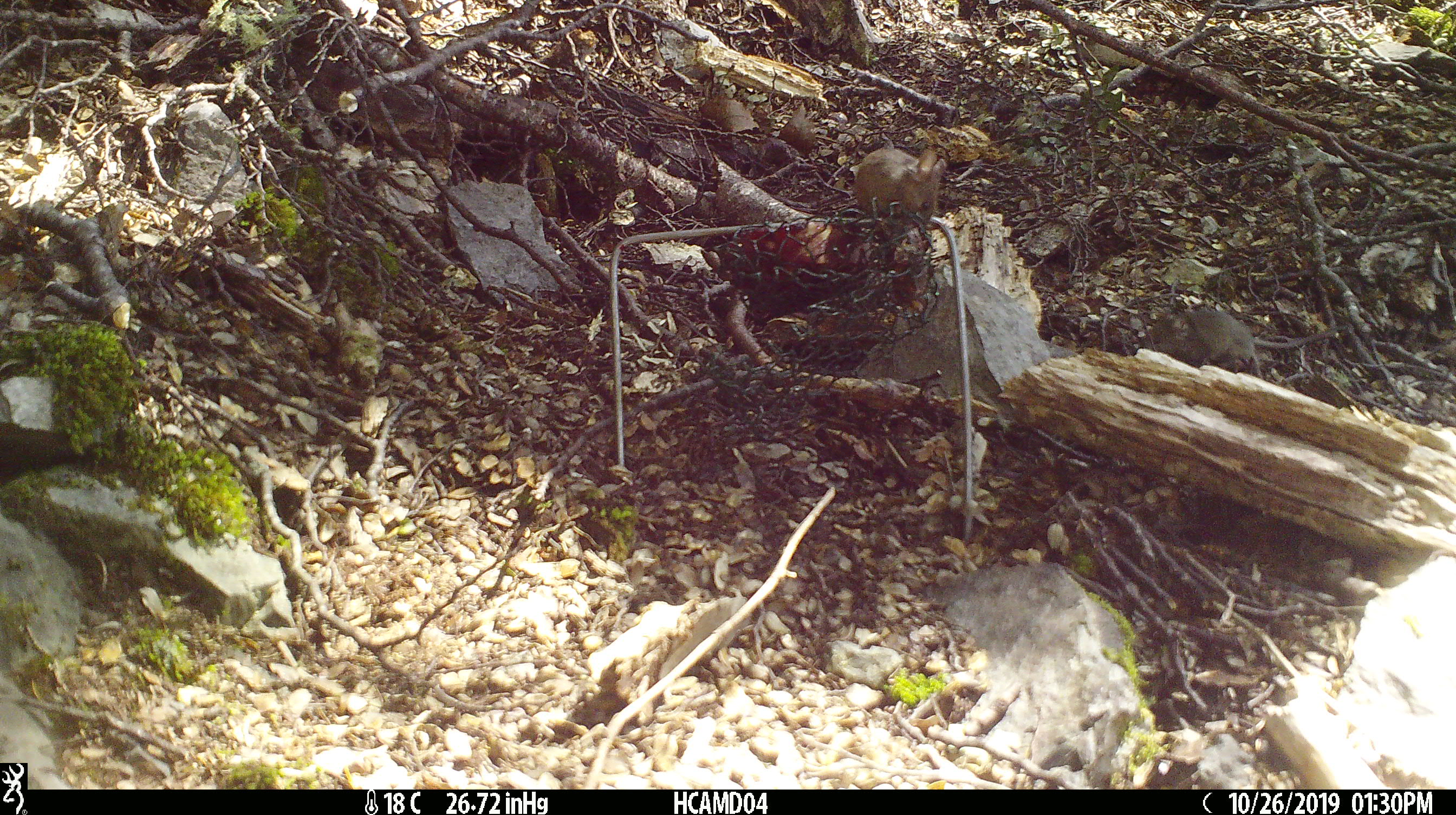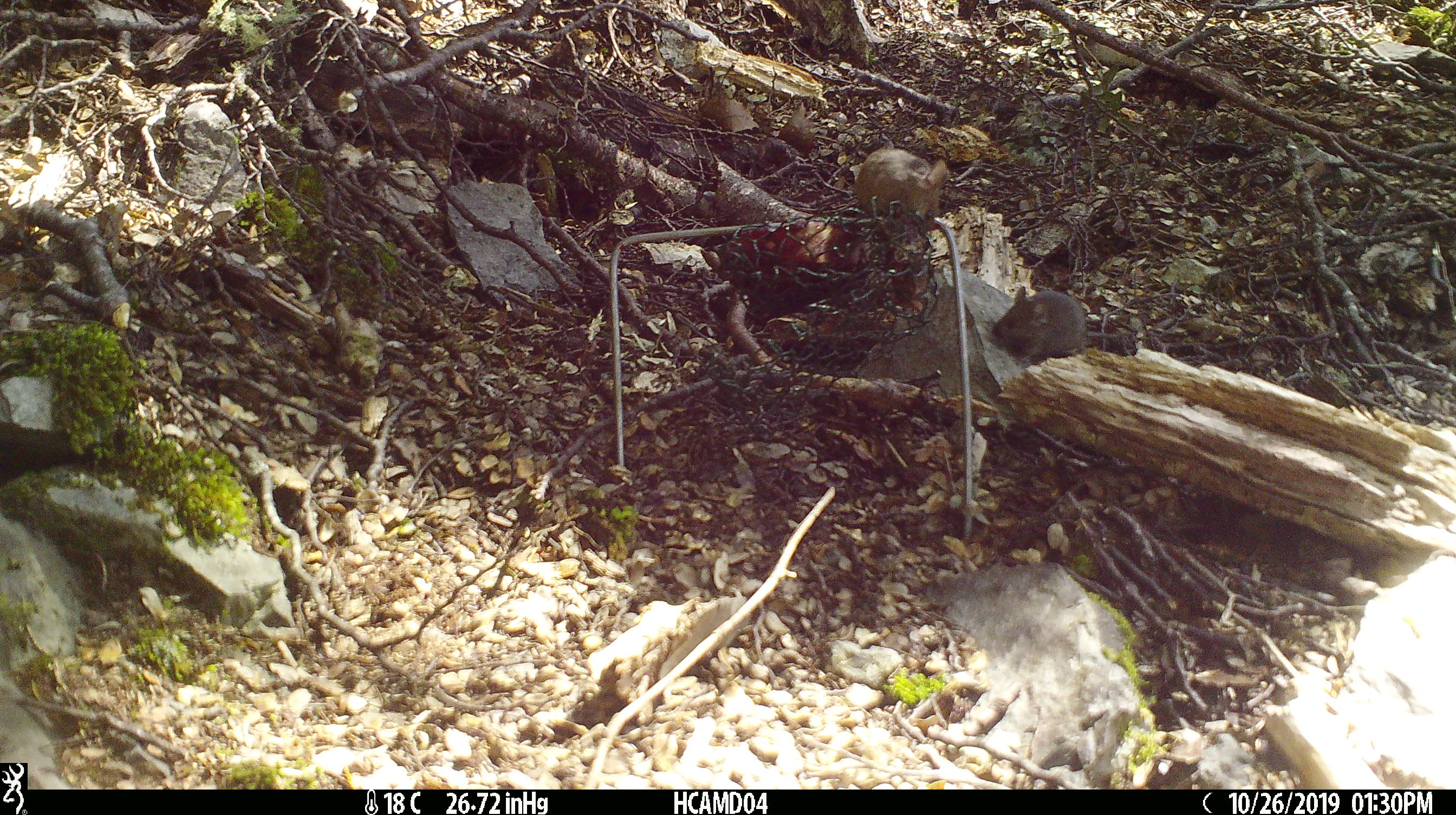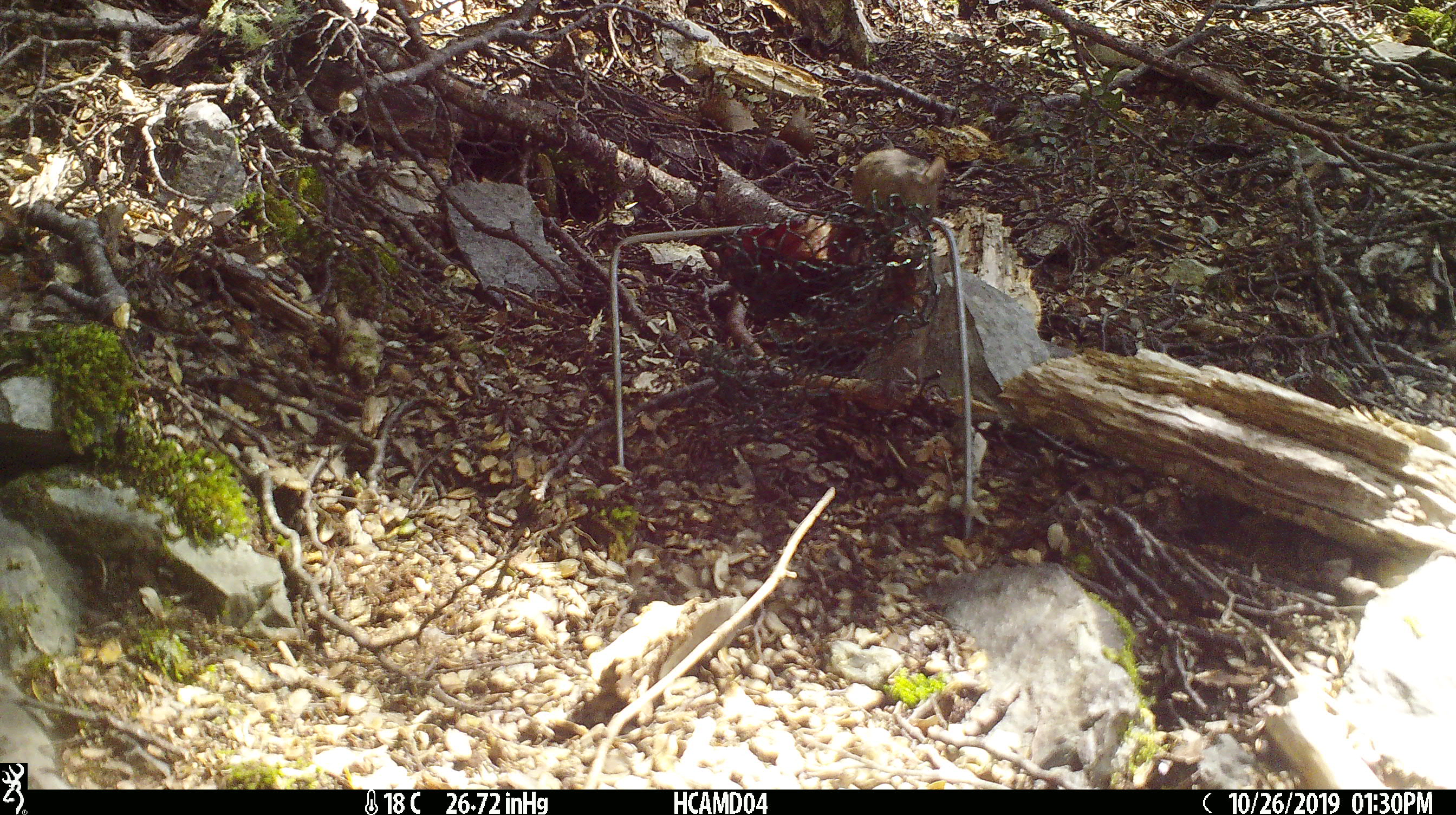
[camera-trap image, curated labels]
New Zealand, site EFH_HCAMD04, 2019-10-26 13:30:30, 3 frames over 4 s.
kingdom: Animalia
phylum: Chordata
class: Mammalia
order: Rodentia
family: Muridae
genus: Mus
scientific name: Mus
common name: mouse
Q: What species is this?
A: Mouse (Mus).